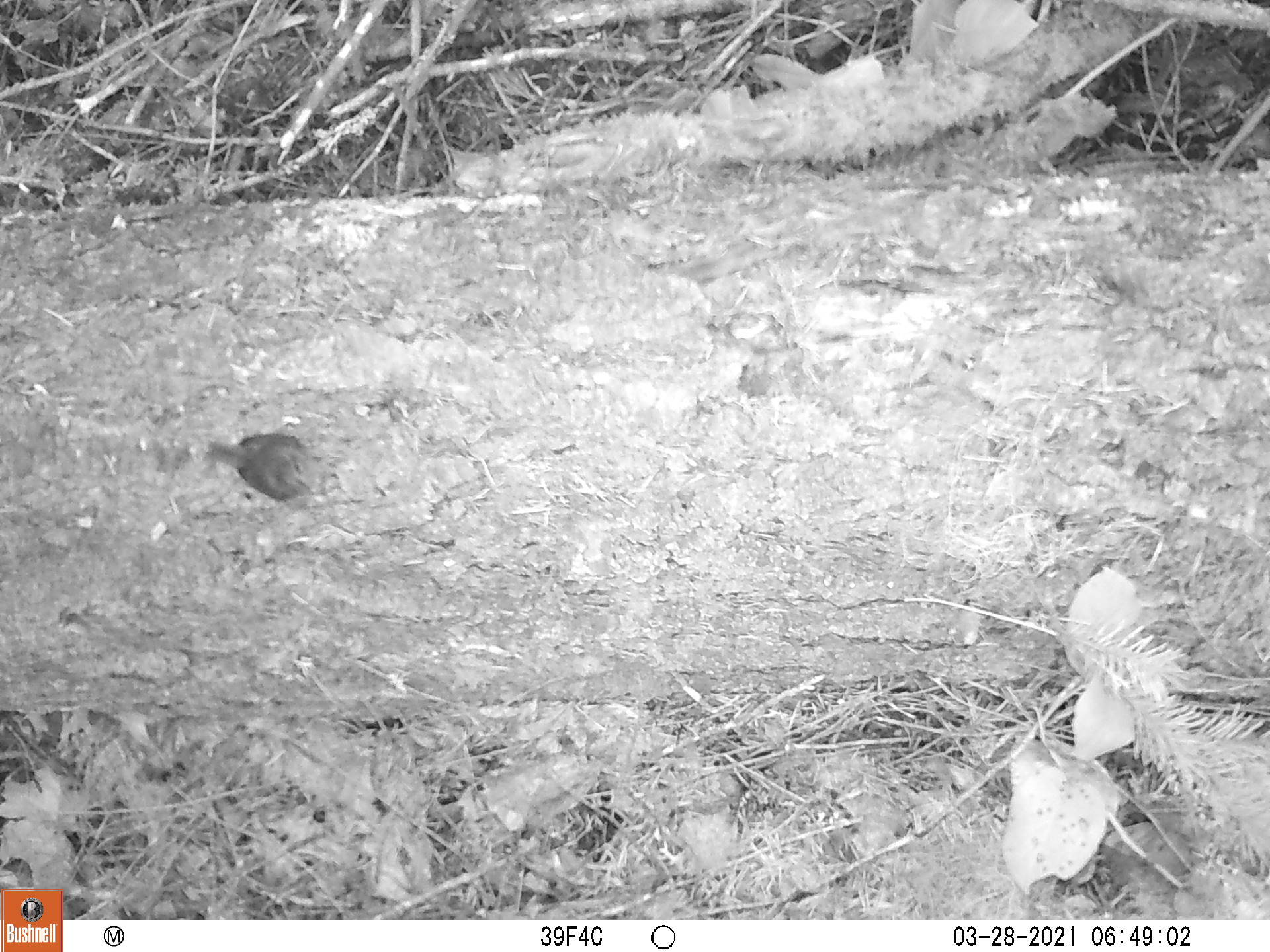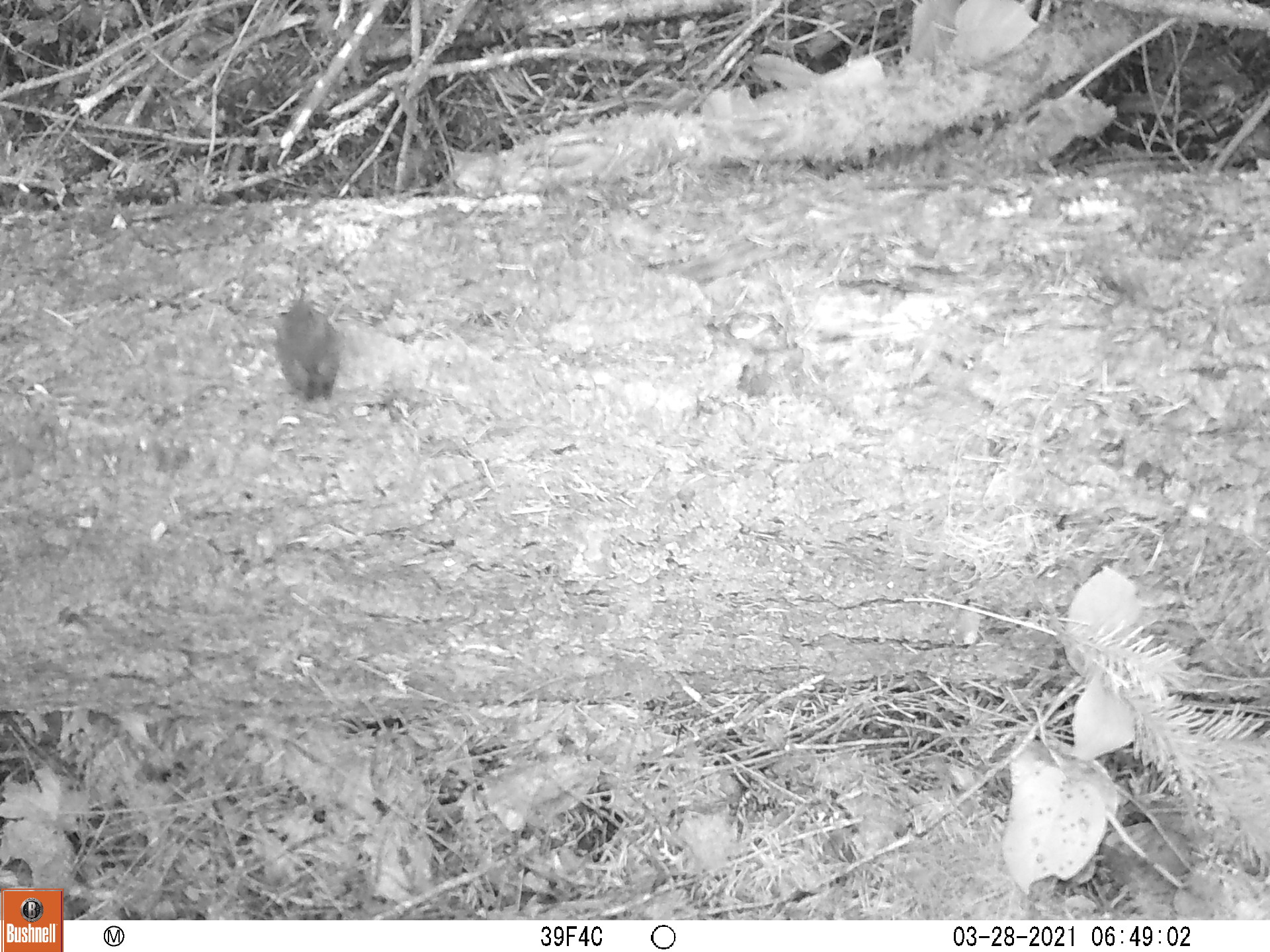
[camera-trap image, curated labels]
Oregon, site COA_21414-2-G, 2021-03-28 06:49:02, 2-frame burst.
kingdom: Animalia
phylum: Chordata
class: Aves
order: Passeriformes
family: Troglodytidae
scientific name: Troglodytidae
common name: wrens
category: troglodytidae family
Troglodytidae family (wrens) (Troglodytidae).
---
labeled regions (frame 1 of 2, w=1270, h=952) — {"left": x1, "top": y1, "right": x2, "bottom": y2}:
troglodytidae family: {"left": 180, "top": 412, "right": 365, "bottom": 524}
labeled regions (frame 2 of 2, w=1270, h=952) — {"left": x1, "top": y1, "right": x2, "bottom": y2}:
troglodytidae family: {"left": 245, "top": 243, "right": 366, "bottom": 441}